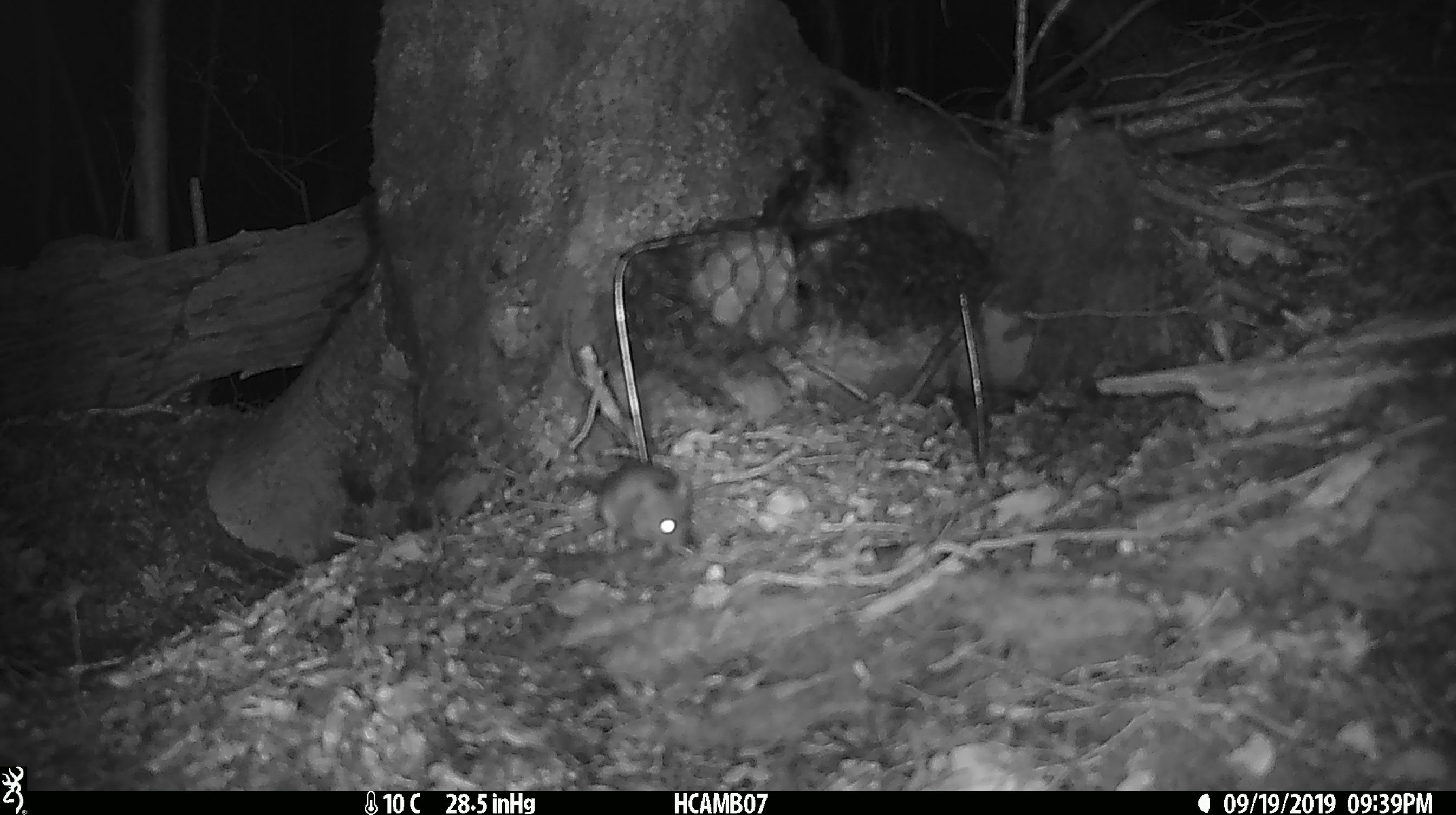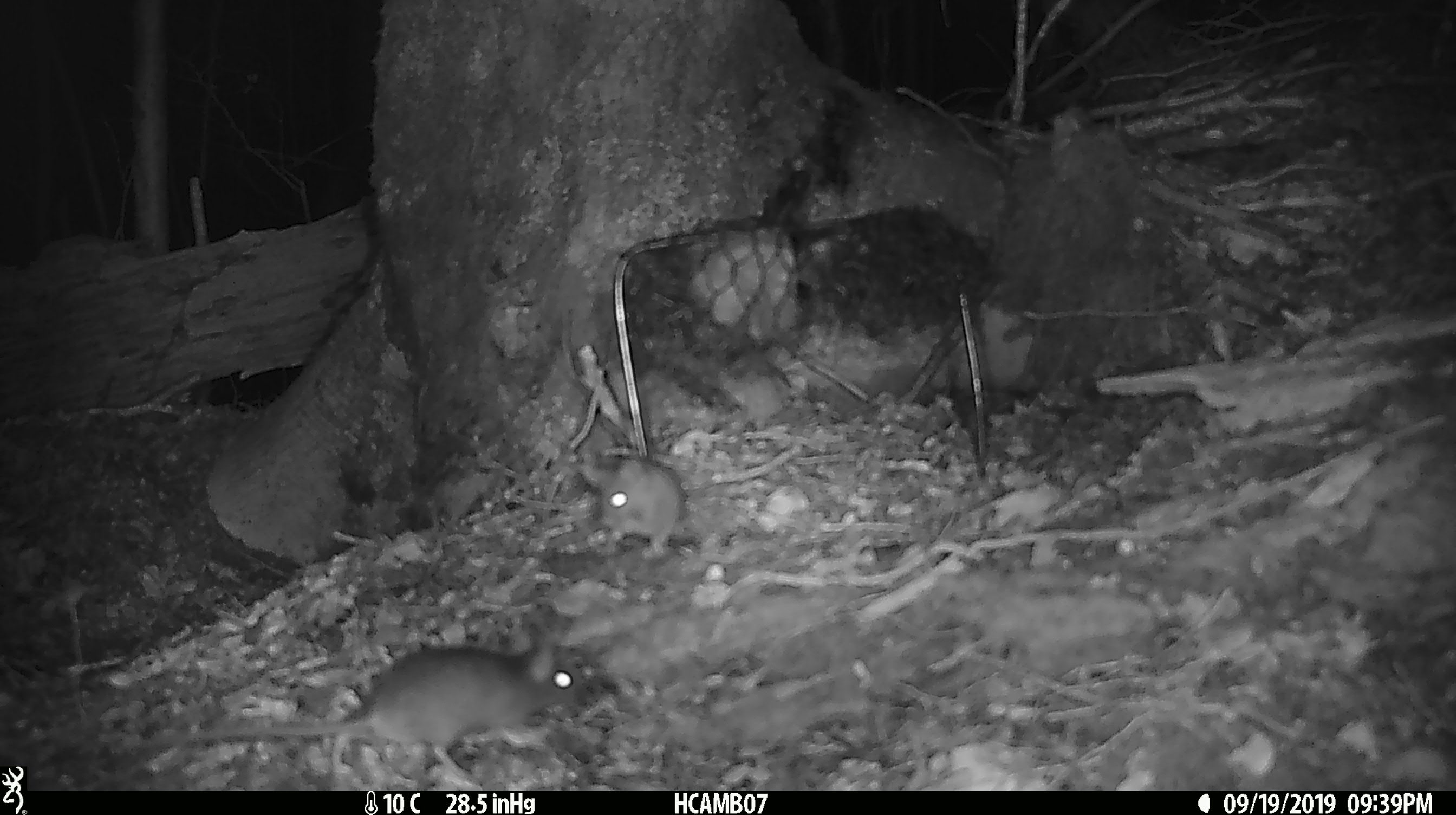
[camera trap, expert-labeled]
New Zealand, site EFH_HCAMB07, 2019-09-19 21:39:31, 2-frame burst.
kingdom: Animalia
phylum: Chordata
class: Mammalia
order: Rodentia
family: Muridae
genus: Mus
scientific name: Mus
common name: mouse